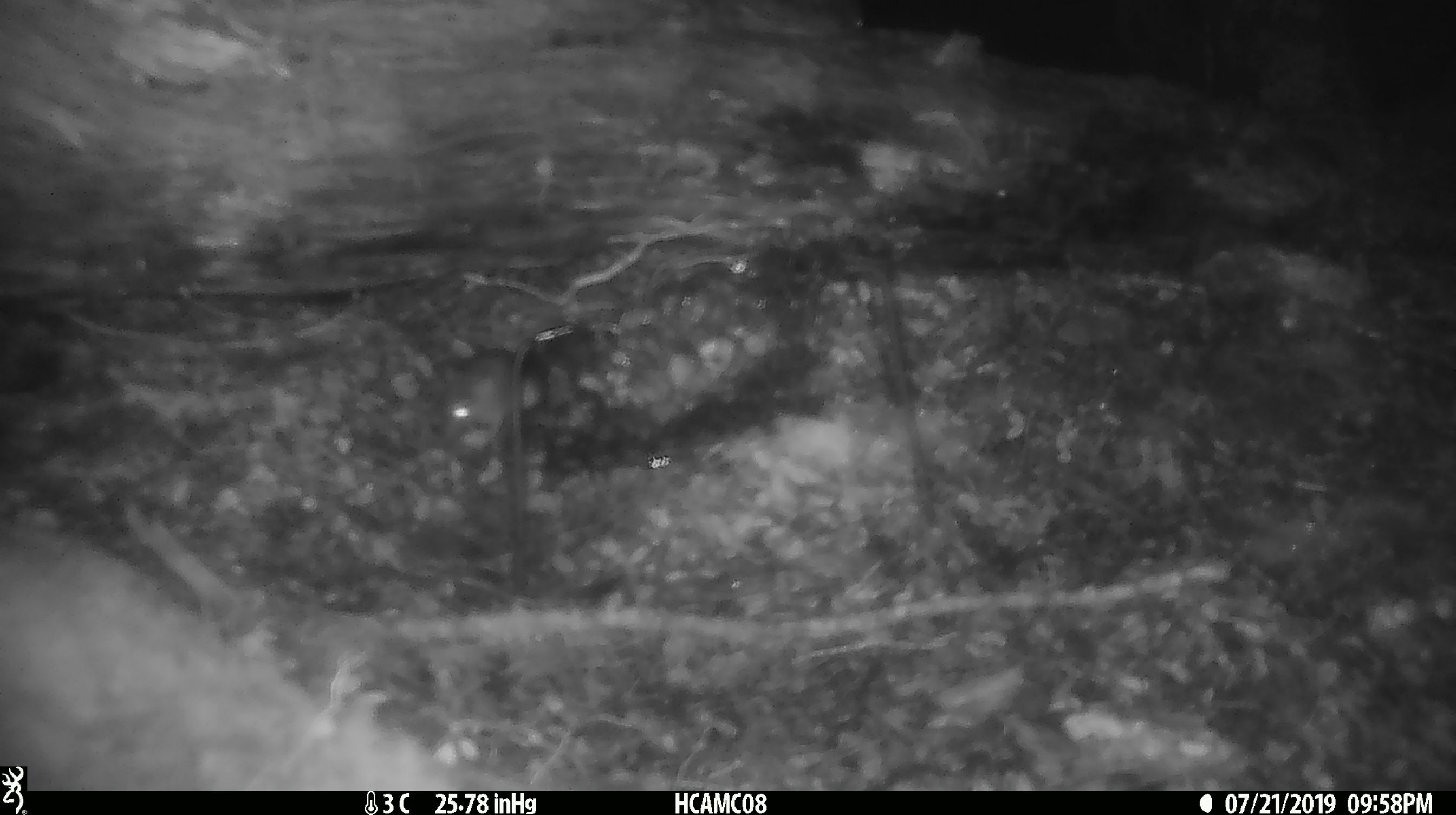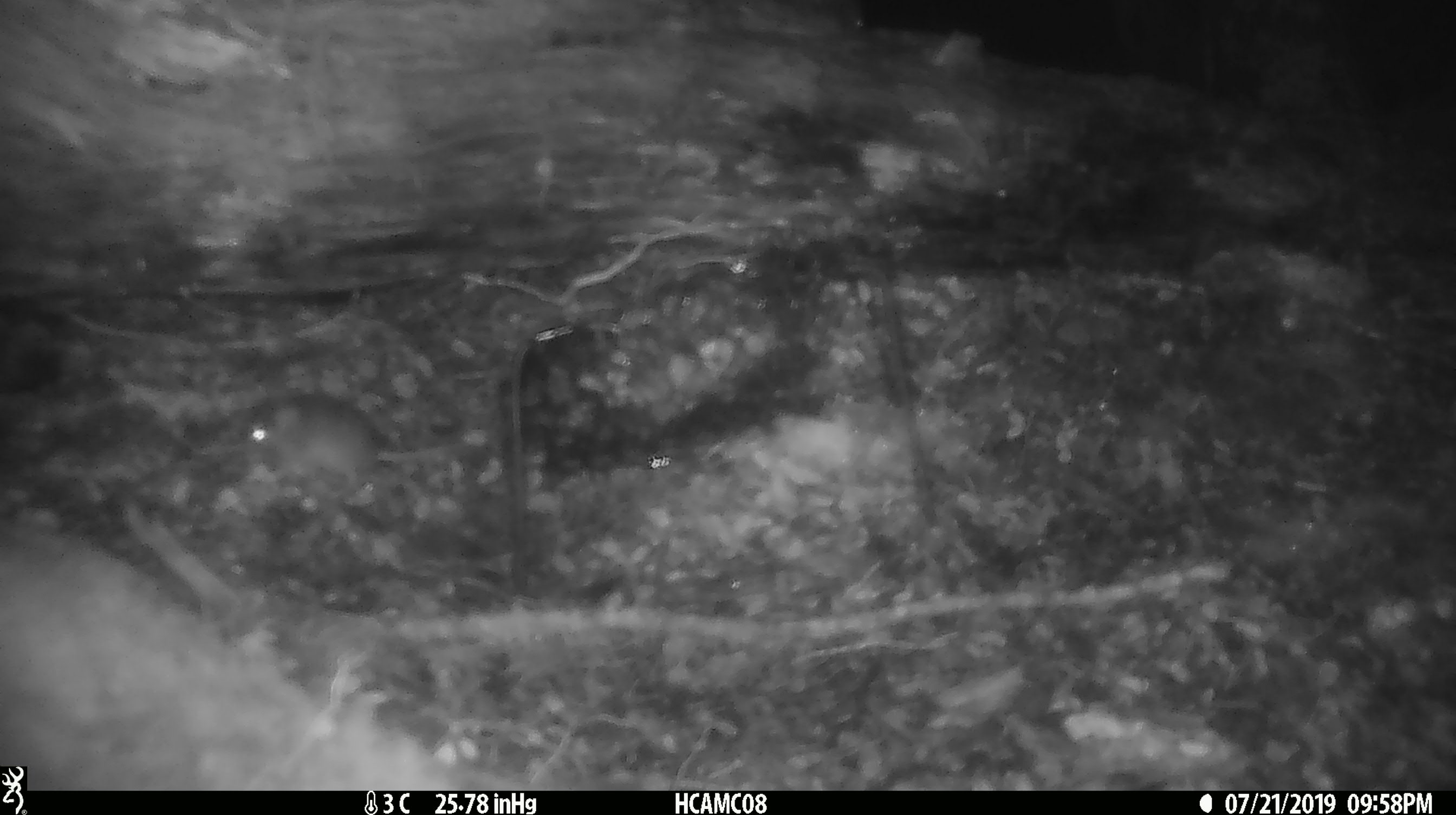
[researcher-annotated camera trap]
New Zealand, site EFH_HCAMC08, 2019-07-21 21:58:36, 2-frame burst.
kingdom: Animalia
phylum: Chordata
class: Mammalia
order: Rodentia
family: Muridae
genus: Mus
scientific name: Mus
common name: mouse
Mouse (Mus).